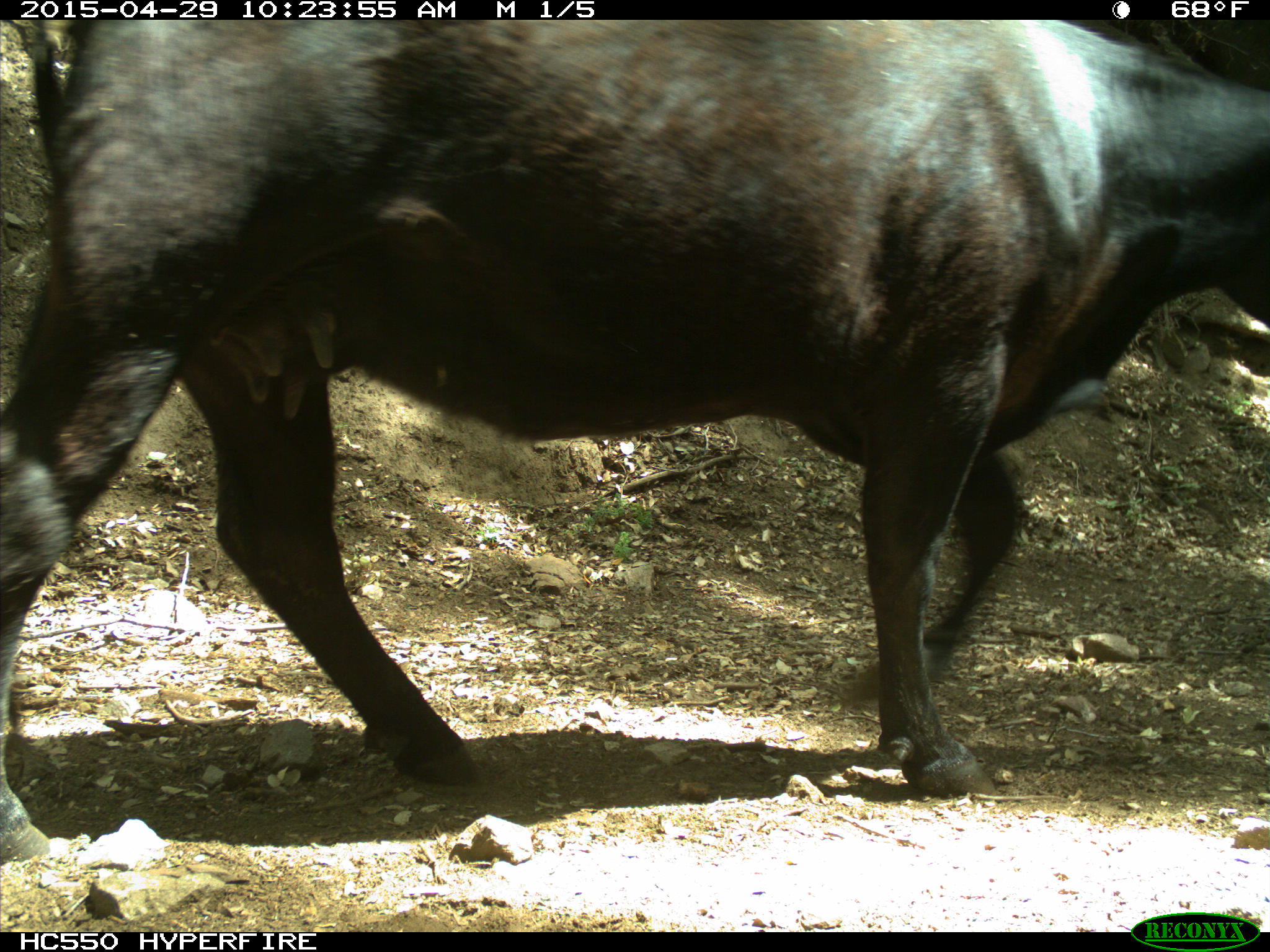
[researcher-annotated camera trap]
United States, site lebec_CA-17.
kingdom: Animalia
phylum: Chordata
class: Mammalia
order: Artiodactyla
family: Bovidae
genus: Bos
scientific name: Bos taurus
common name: domestic cow